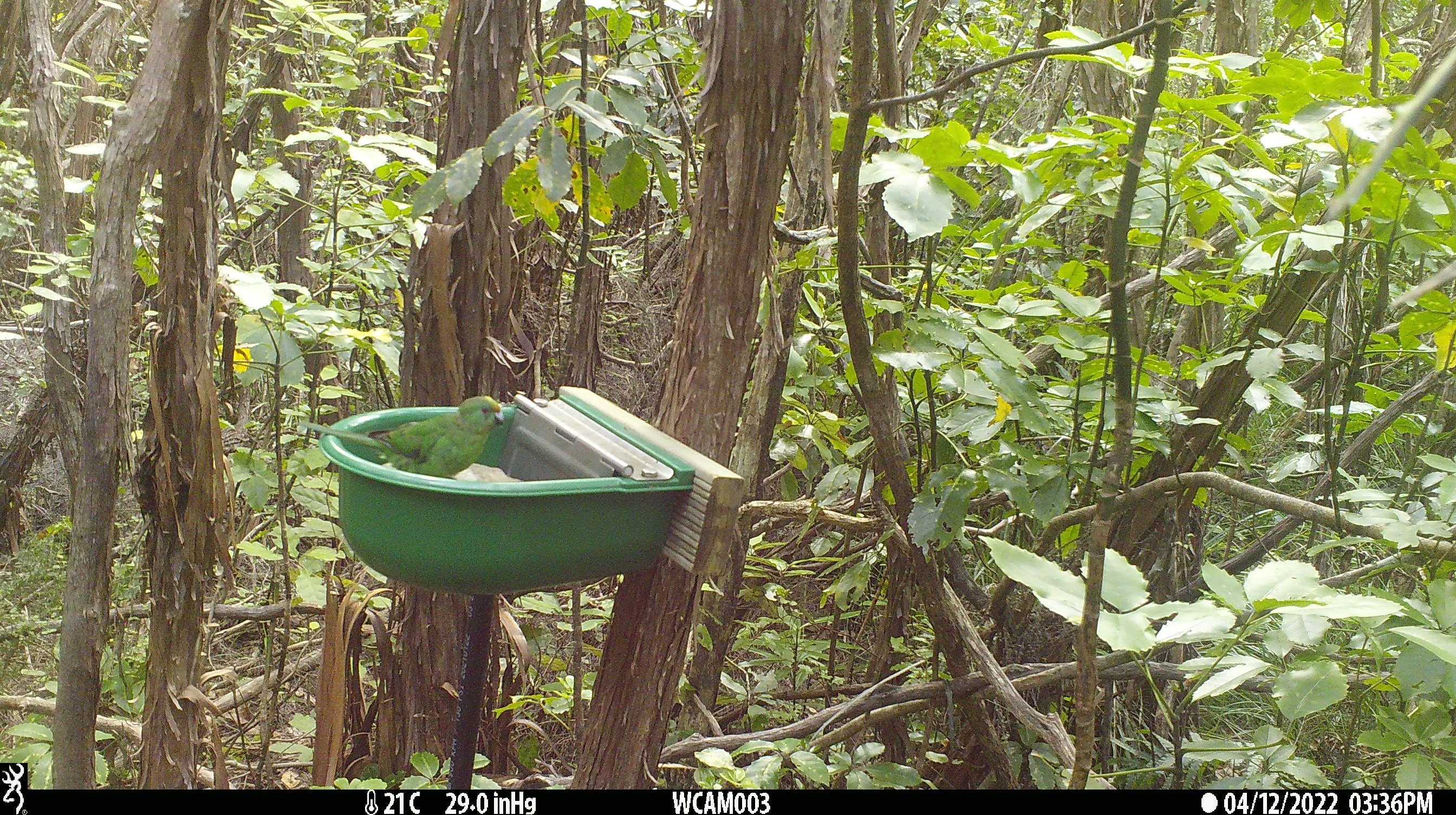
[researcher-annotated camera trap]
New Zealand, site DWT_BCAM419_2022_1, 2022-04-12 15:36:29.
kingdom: Animalia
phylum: Chordata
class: Aves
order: Psittaciformes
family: Psittaculidae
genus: Cyanoramphus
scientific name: Cyanoramphus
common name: parakeet